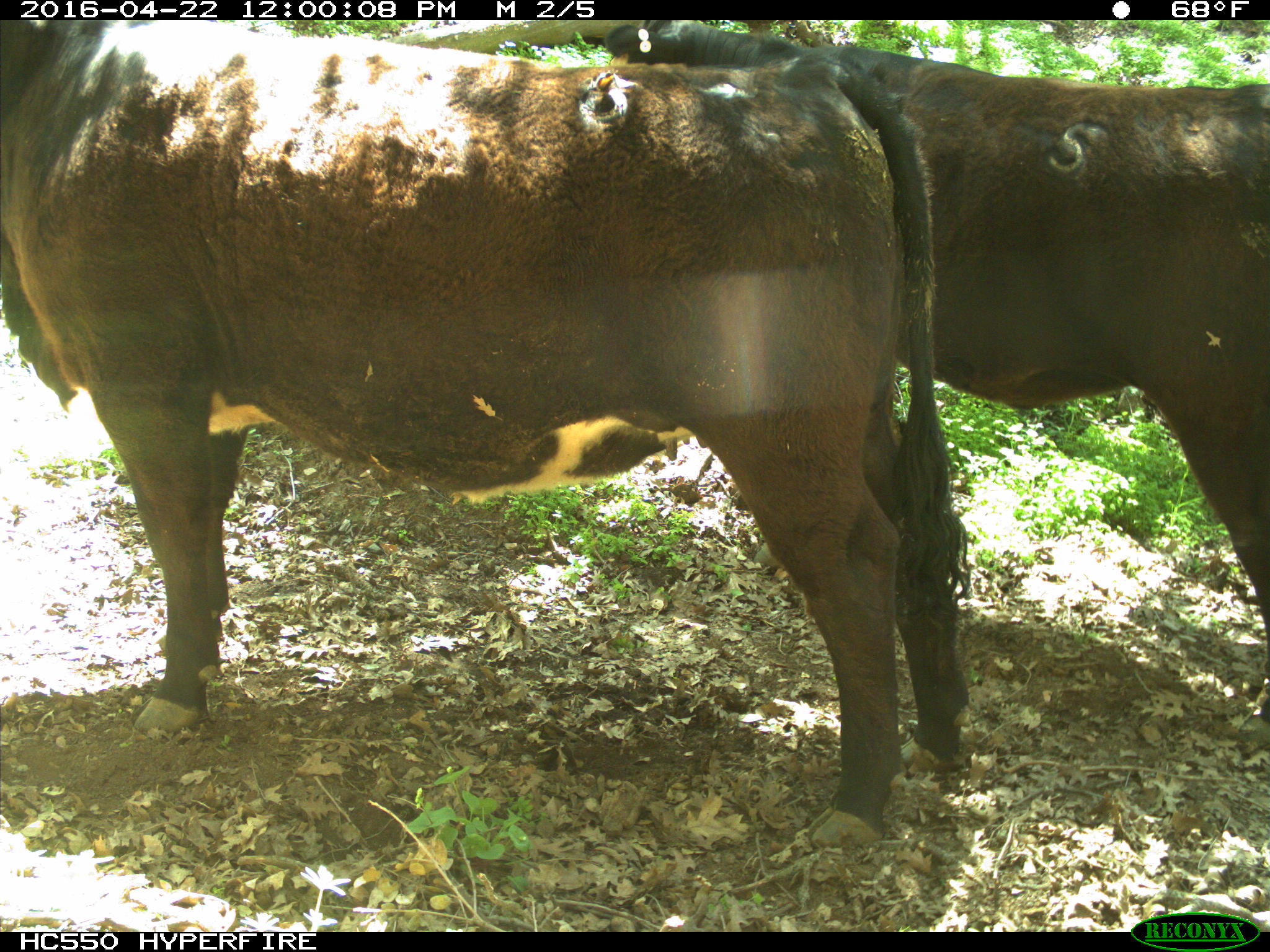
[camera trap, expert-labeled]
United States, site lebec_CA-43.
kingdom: Animalia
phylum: Chordata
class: Mammalia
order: Artiodactyla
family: Bovidae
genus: Bos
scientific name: Bos taurus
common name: domestic cow